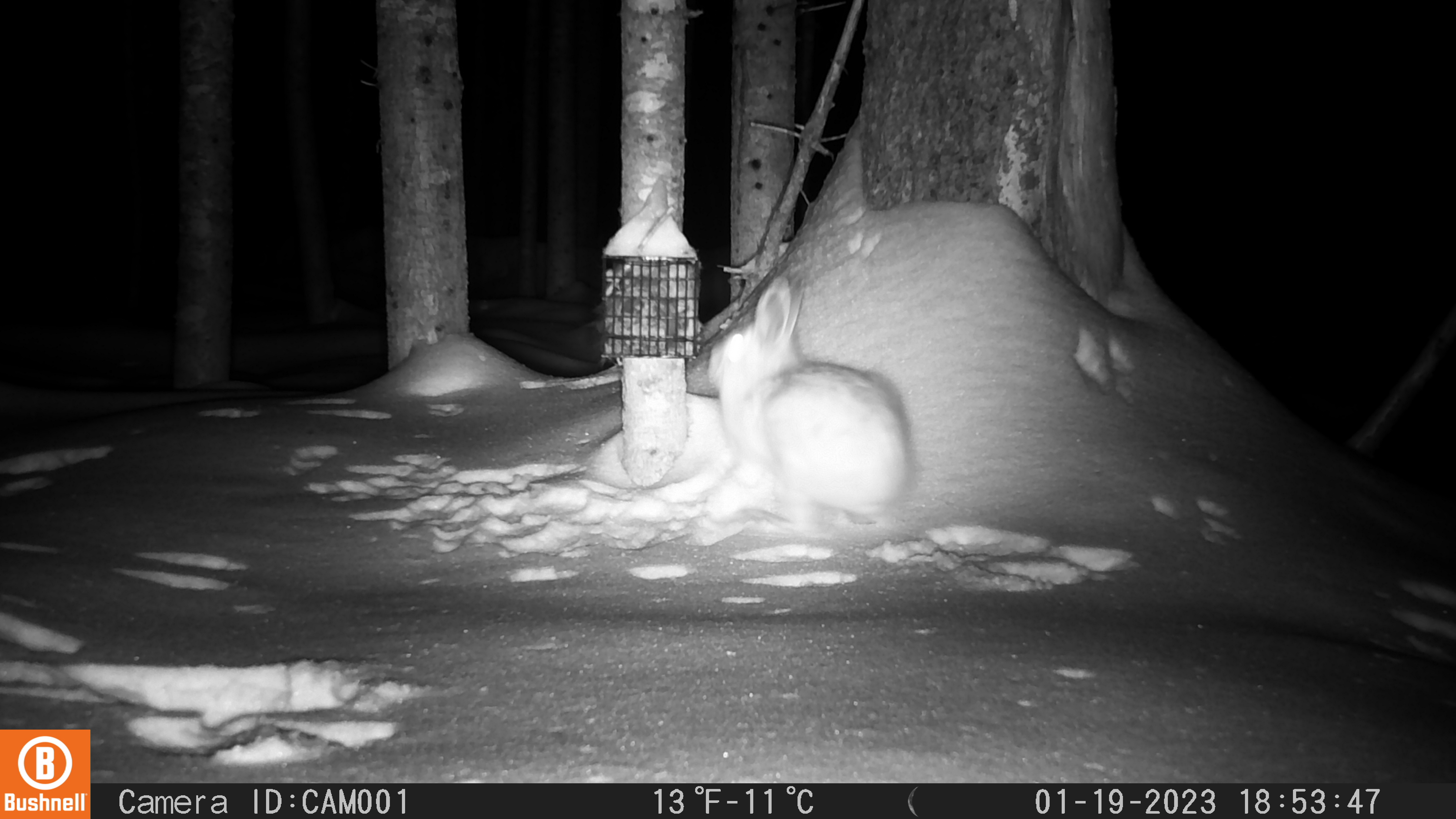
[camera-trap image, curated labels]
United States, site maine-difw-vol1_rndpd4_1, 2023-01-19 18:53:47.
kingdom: Animalia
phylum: Chordata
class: Mammalia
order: Lagomorpha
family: Leporidae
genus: Lepus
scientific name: Lepus americanus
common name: snowshoe hare